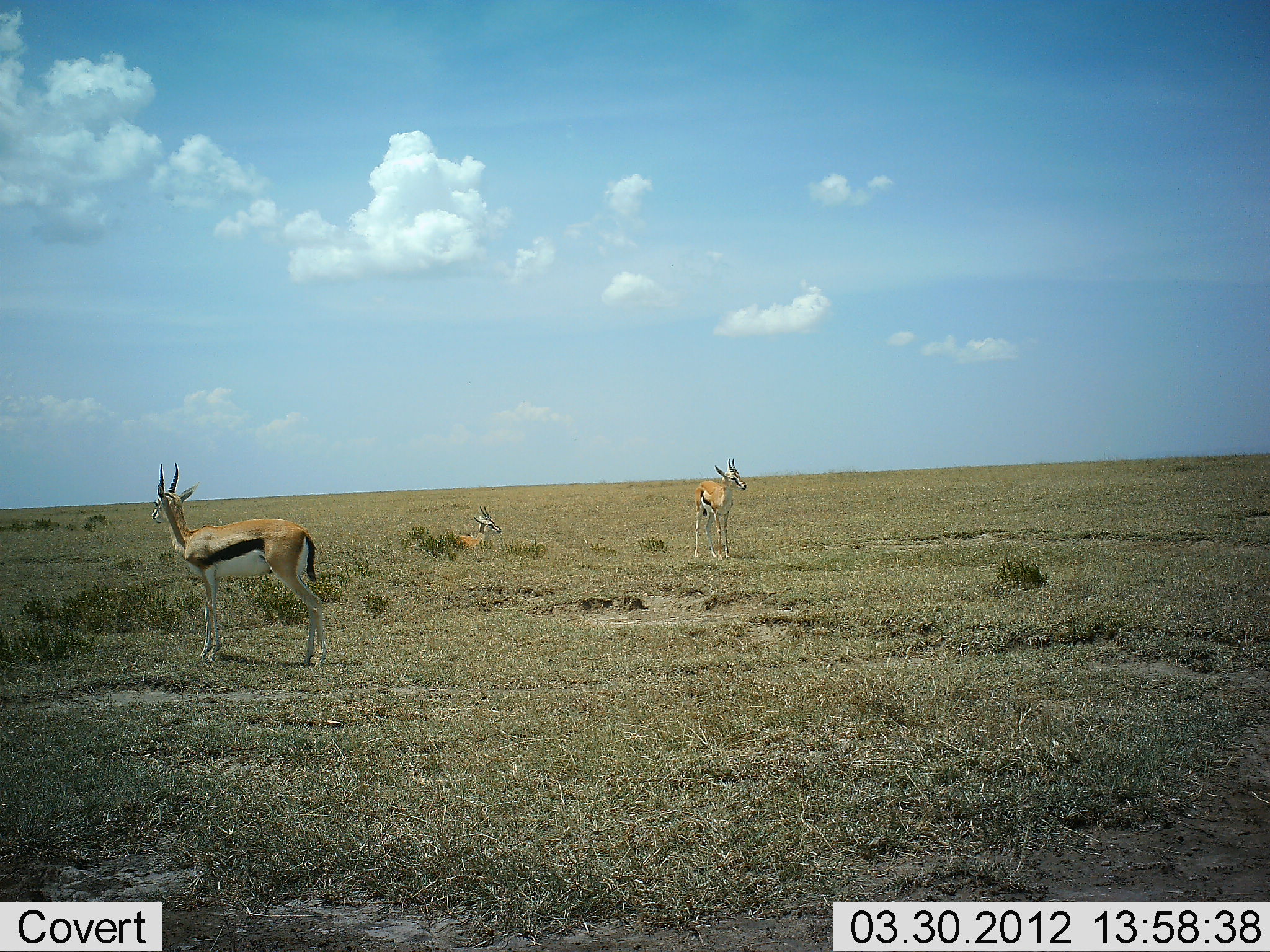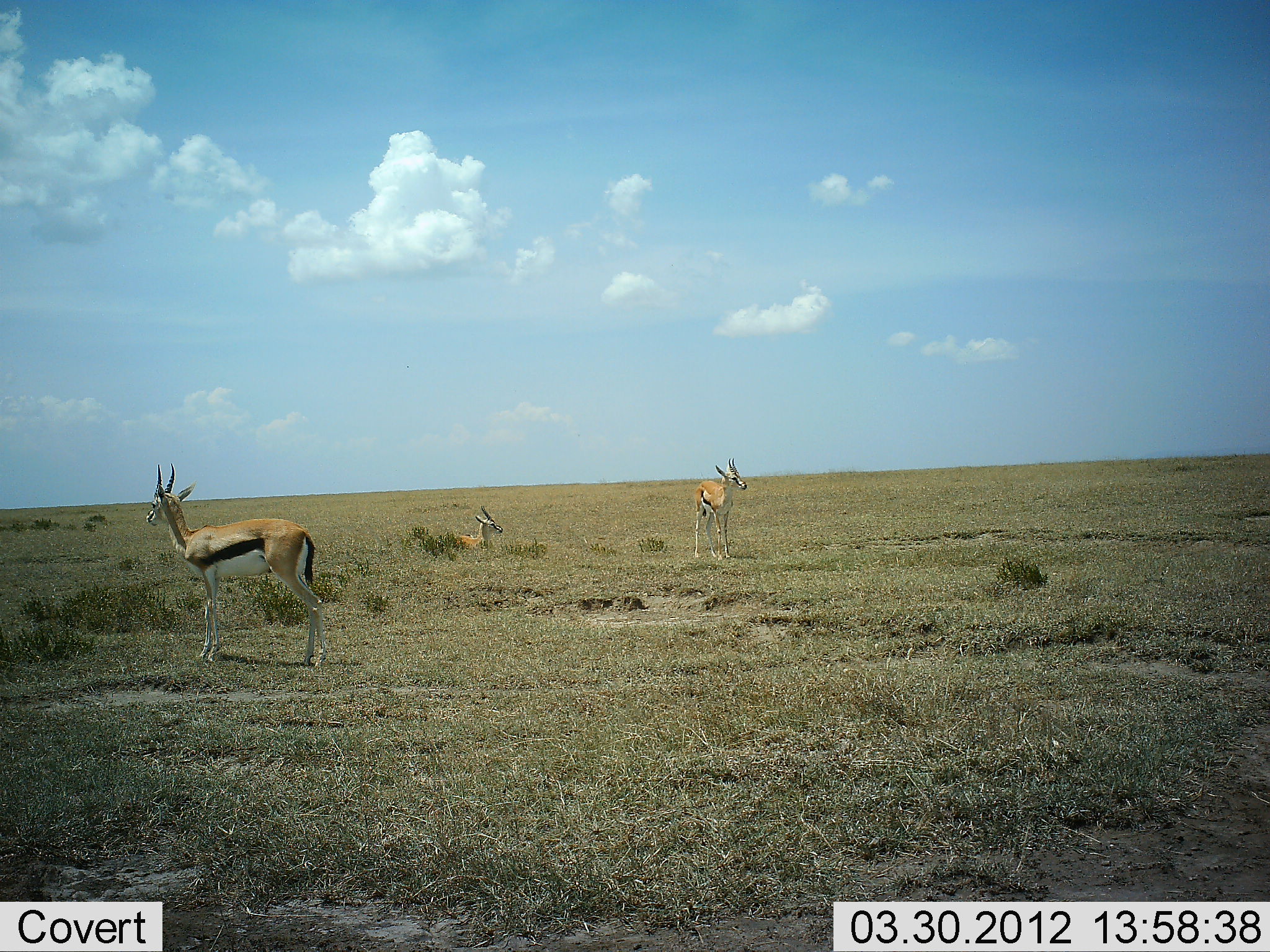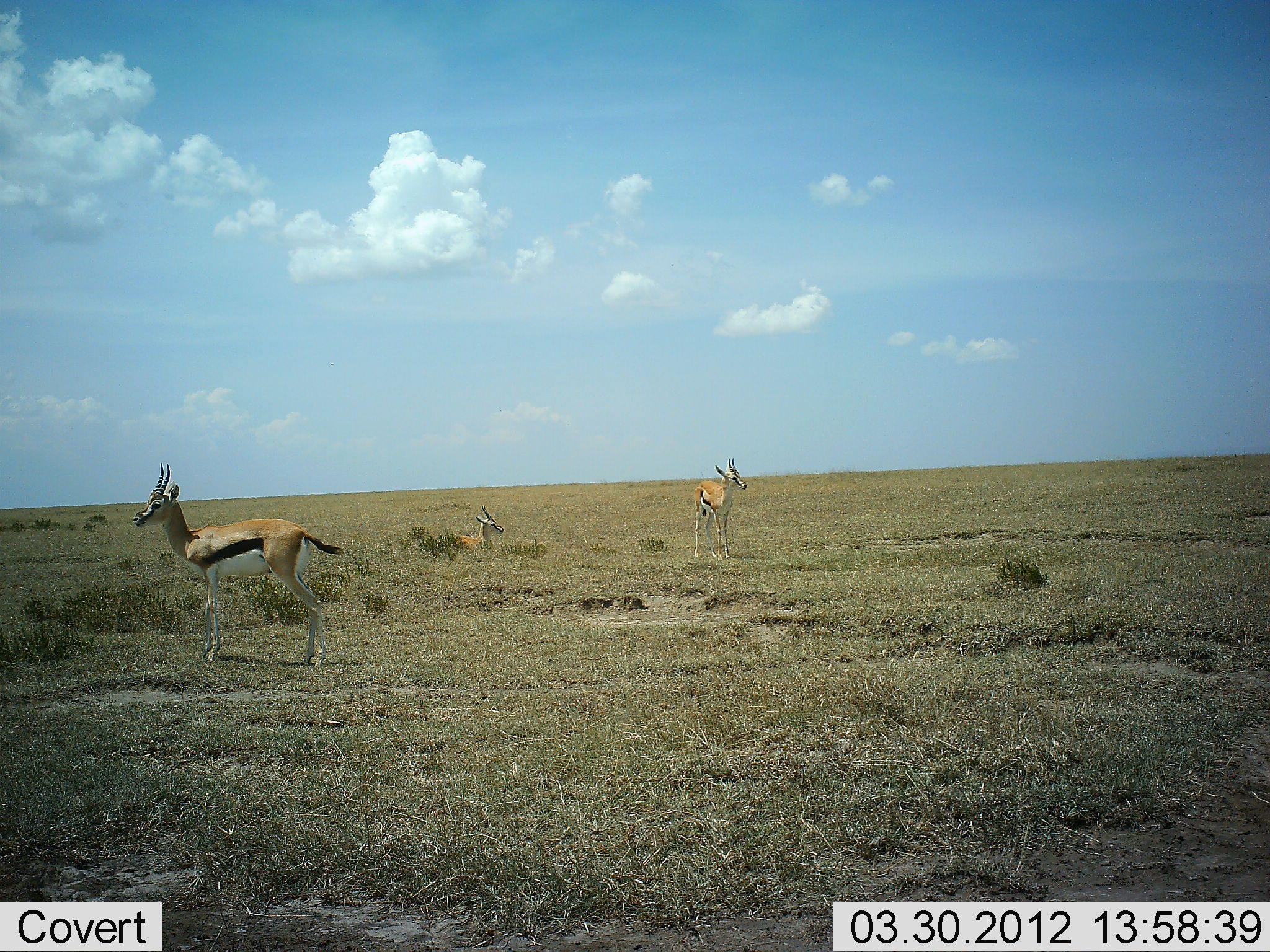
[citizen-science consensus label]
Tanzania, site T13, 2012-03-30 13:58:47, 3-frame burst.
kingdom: Animalia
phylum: Chordata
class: Mammalia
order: Artiodactyla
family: Bovidae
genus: Eudorcas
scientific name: Eudorcas thomsonii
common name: thomson's gazelle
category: gazellethomsons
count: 3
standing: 100%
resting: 72%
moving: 6%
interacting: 0%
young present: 6%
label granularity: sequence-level